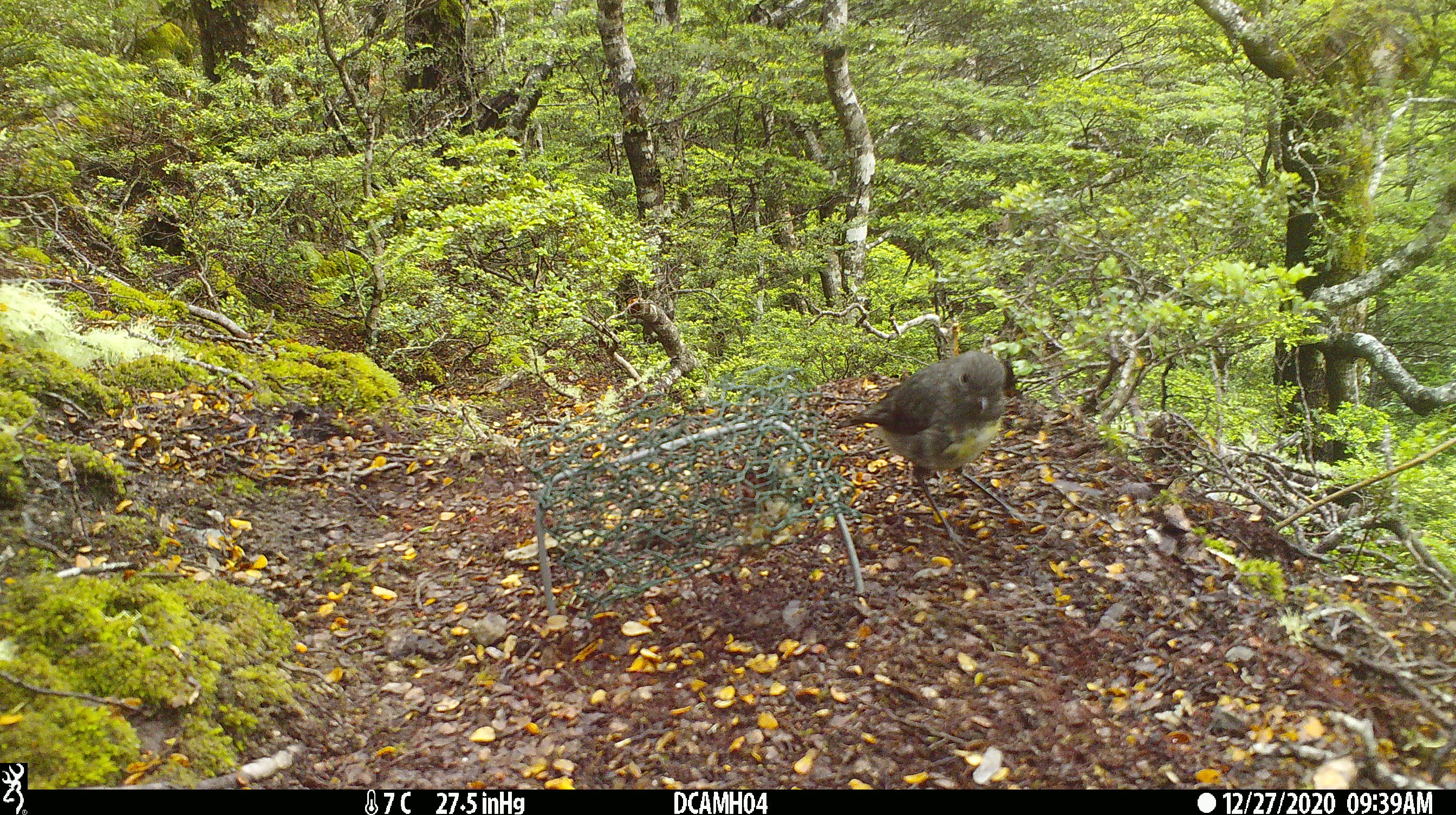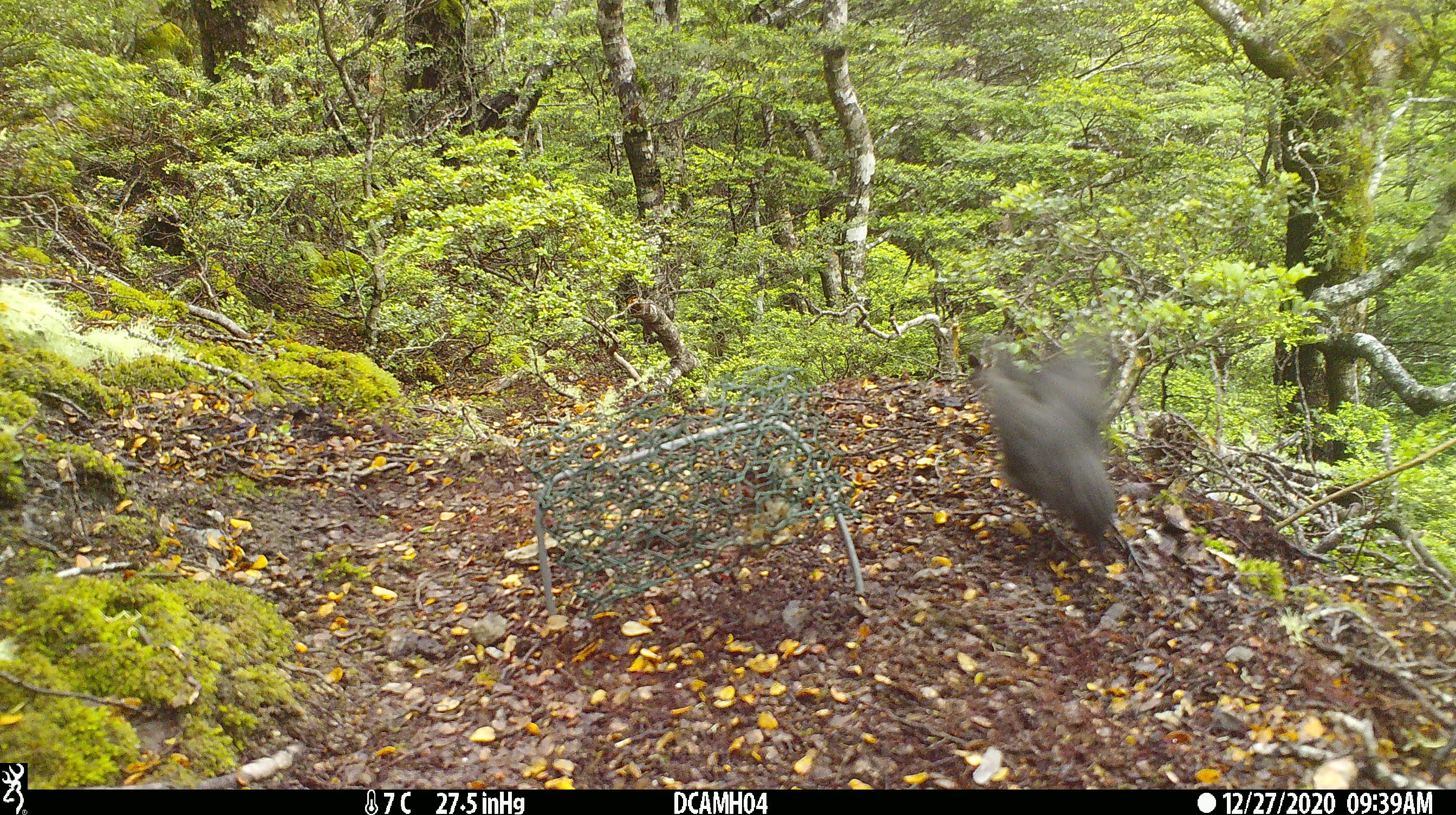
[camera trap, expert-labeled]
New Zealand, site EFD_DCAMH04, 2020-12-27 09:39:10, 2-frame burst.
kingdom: Animalia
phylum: Chordata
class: Aves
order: Passeriformes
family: Petroicidae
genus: Petroica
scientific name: Petroica australis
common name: new zealand robin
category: robin